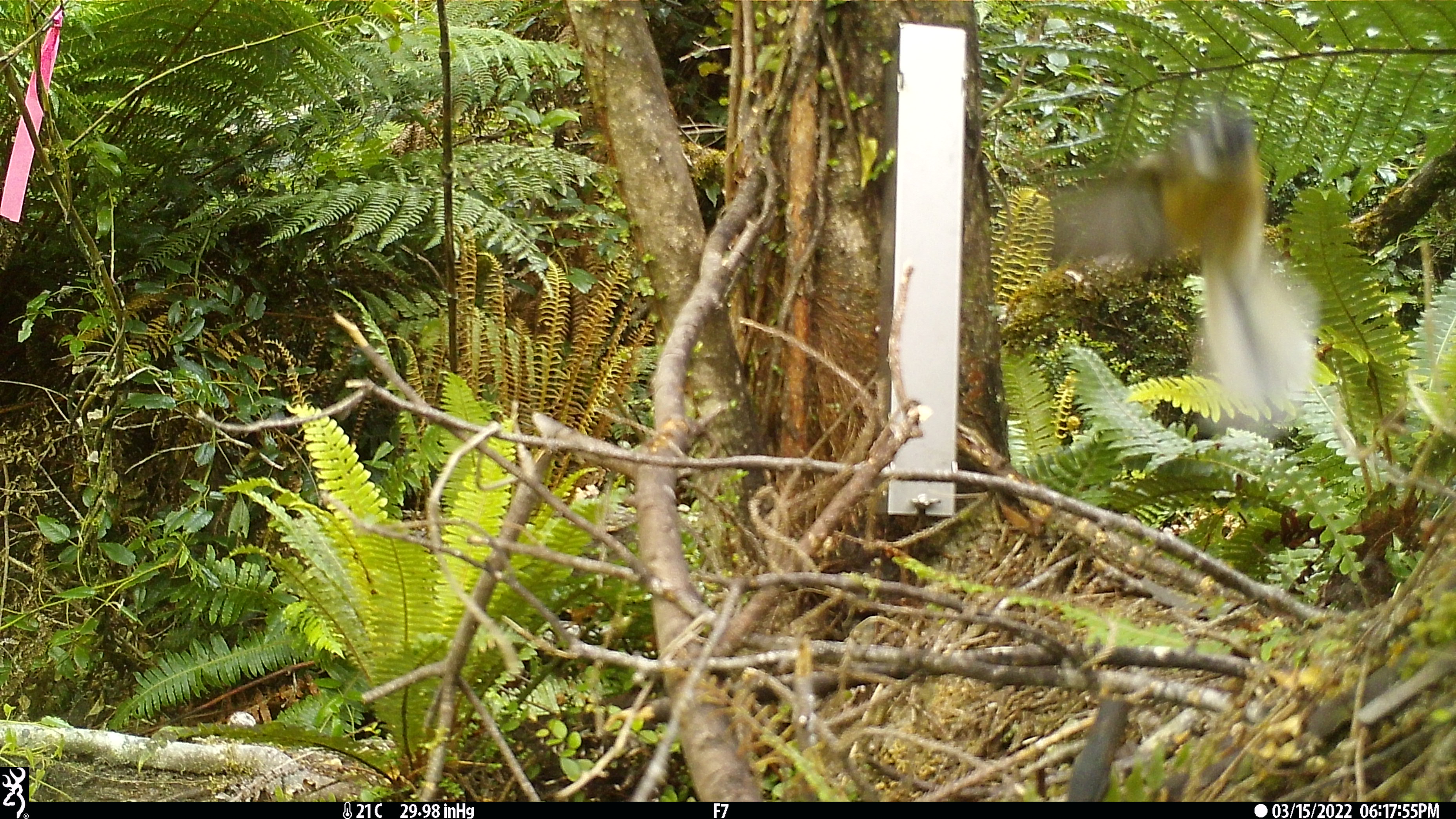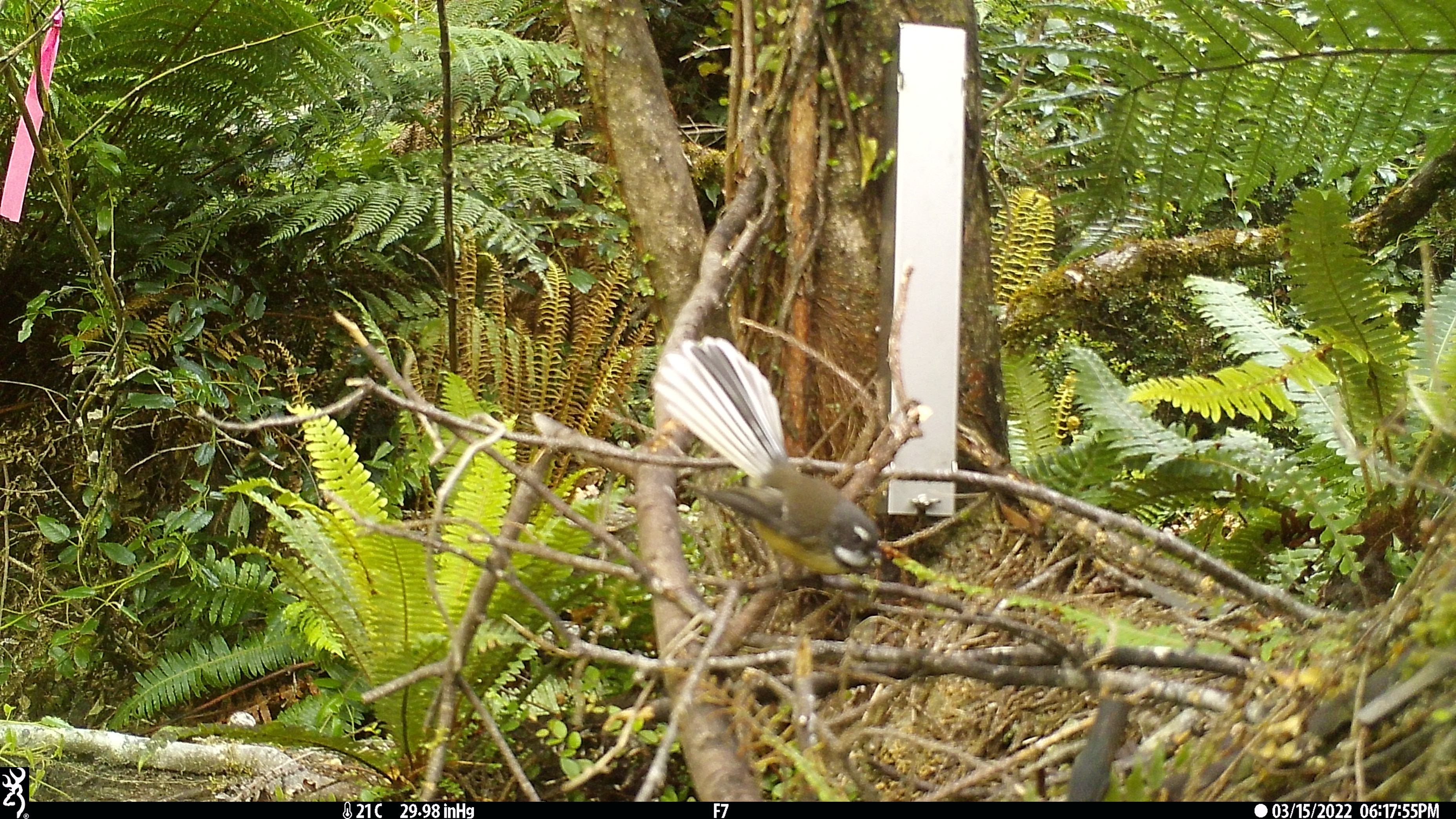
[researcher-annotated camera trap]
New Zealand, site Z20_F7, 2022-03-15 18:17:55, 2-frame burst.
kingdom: Animalia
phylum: Chordata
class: Aves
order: Passeriformes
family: Rhipiduridae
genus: Rhipidura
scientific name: Rhipidura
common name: fantails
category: fantail